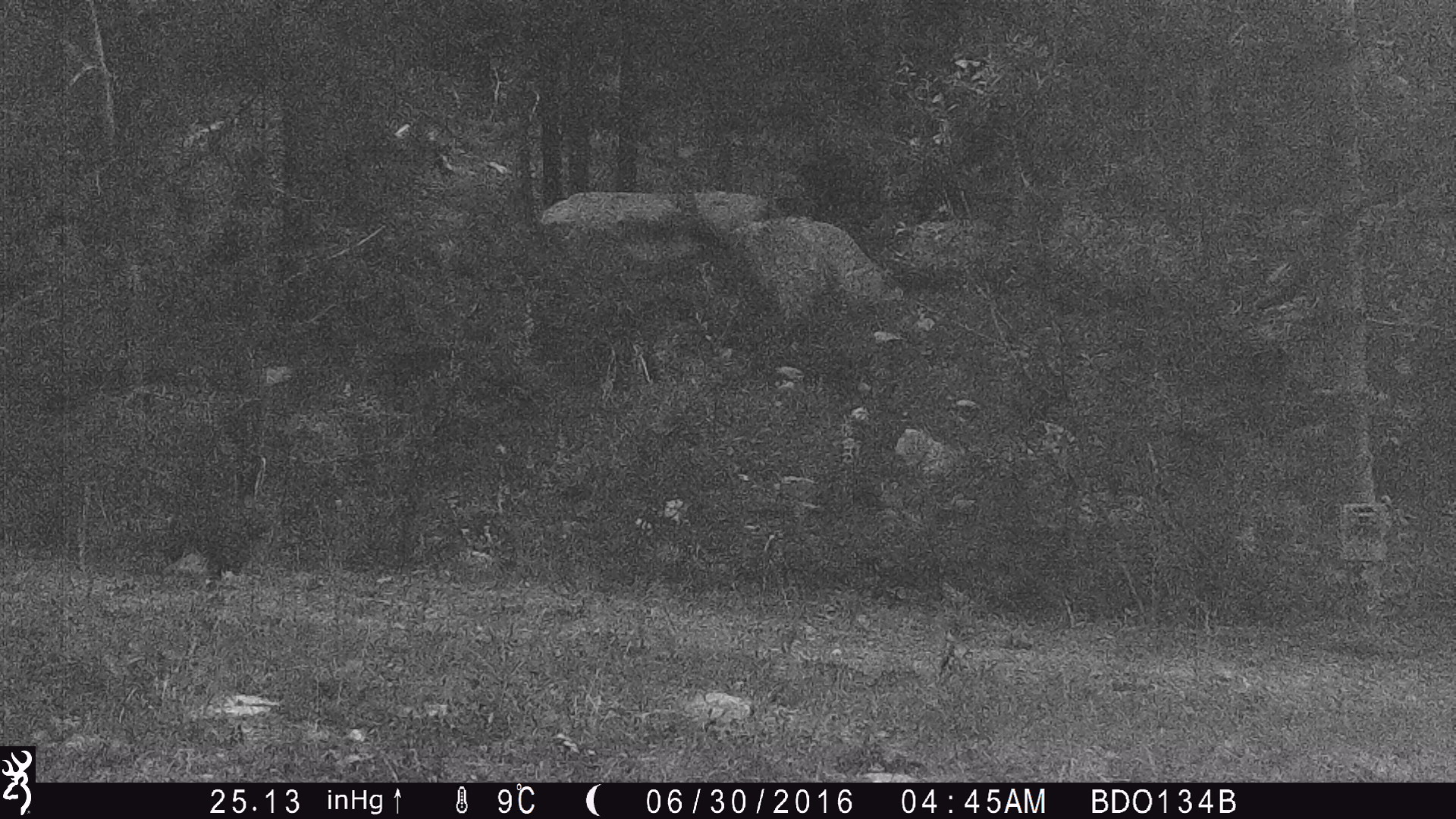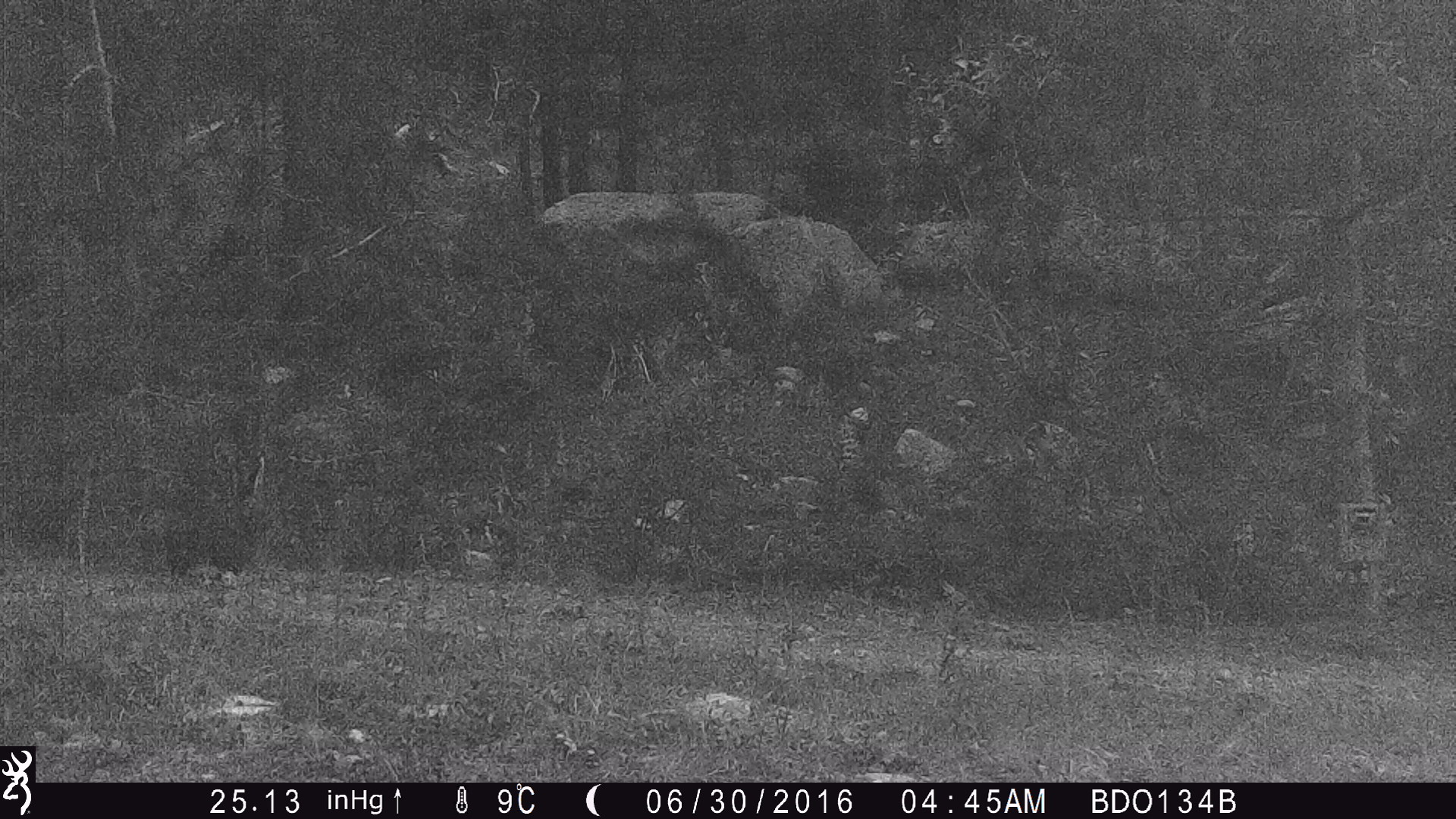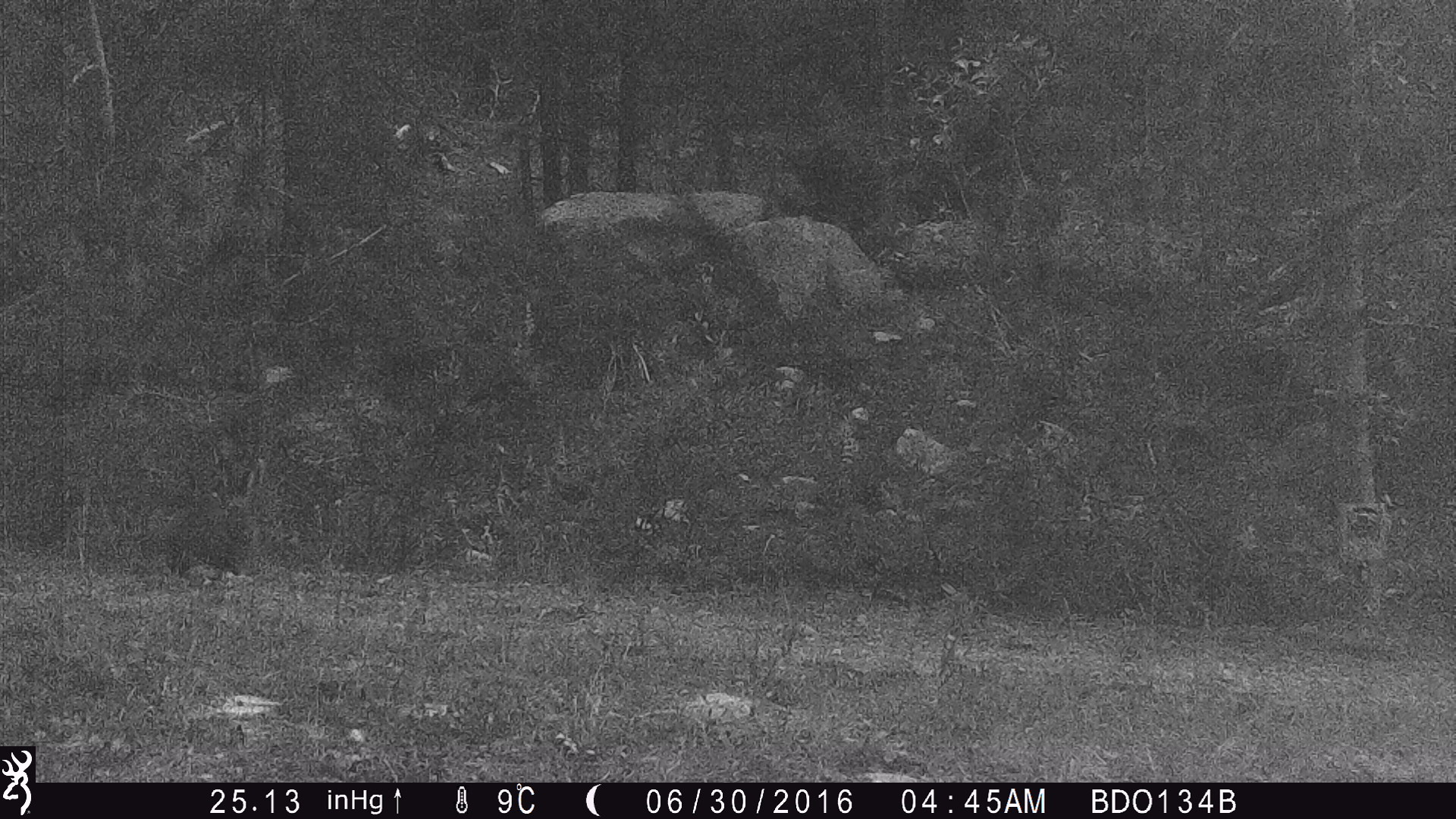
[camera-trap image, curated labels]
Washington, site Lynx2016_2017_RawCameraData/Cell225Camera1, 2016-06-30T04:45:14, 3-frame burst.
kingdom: Animalia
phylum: Chordata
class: Mammalia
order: Lagomorpha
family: Leporidae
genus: Lepus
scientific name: Lepus americanus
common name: snowshoe hare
Lepus americanus (snowshoe hare). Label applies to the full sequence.